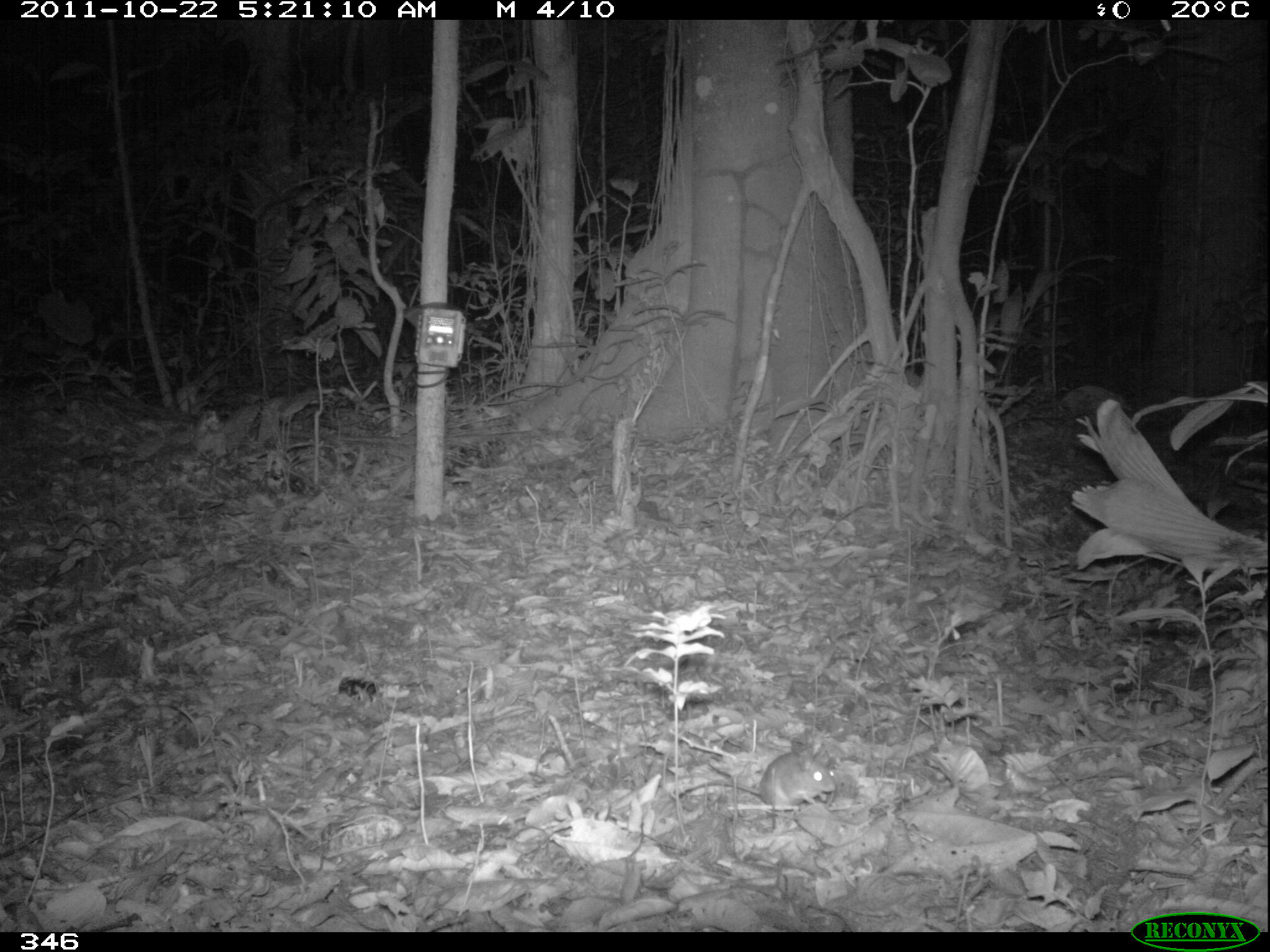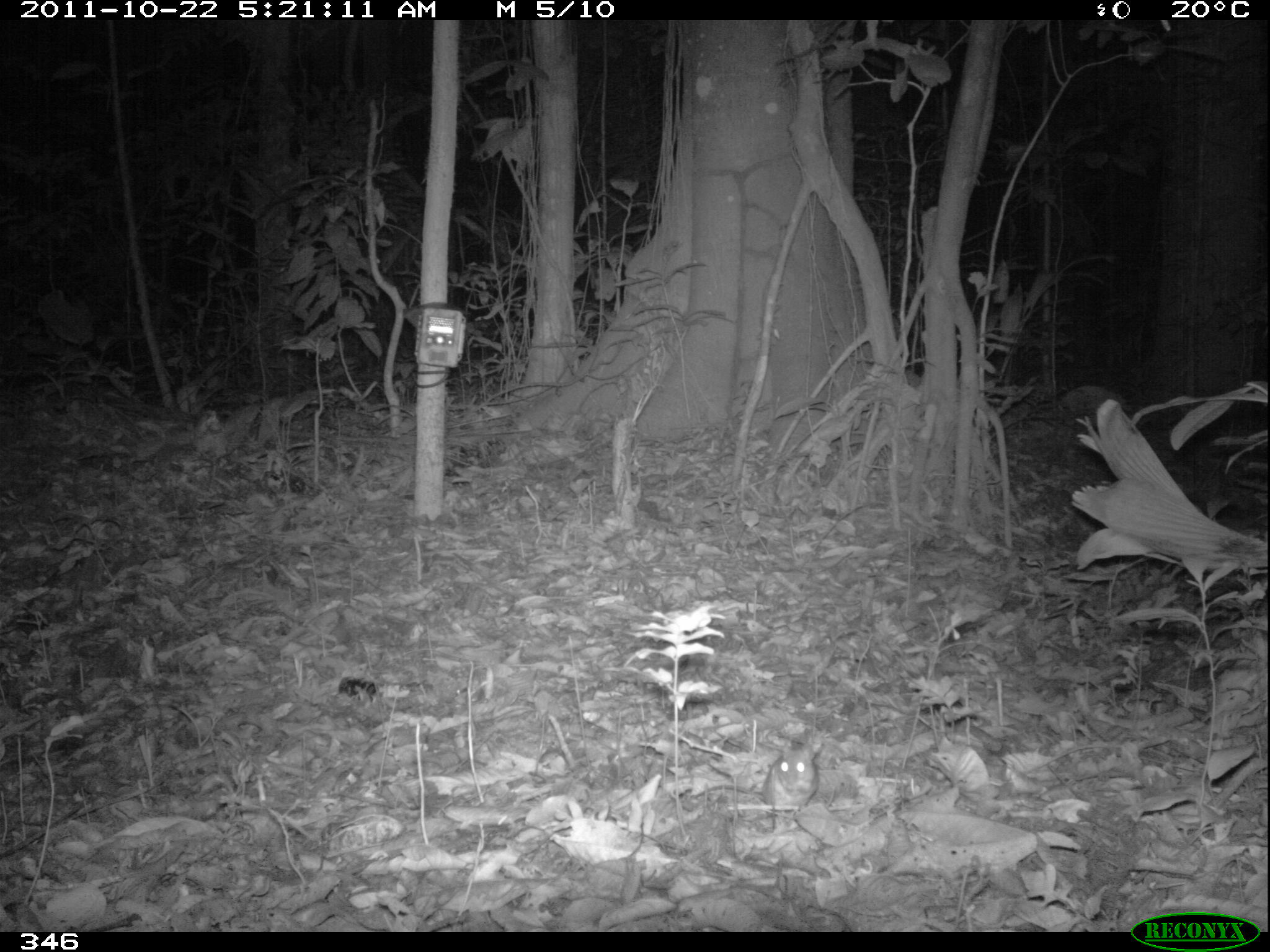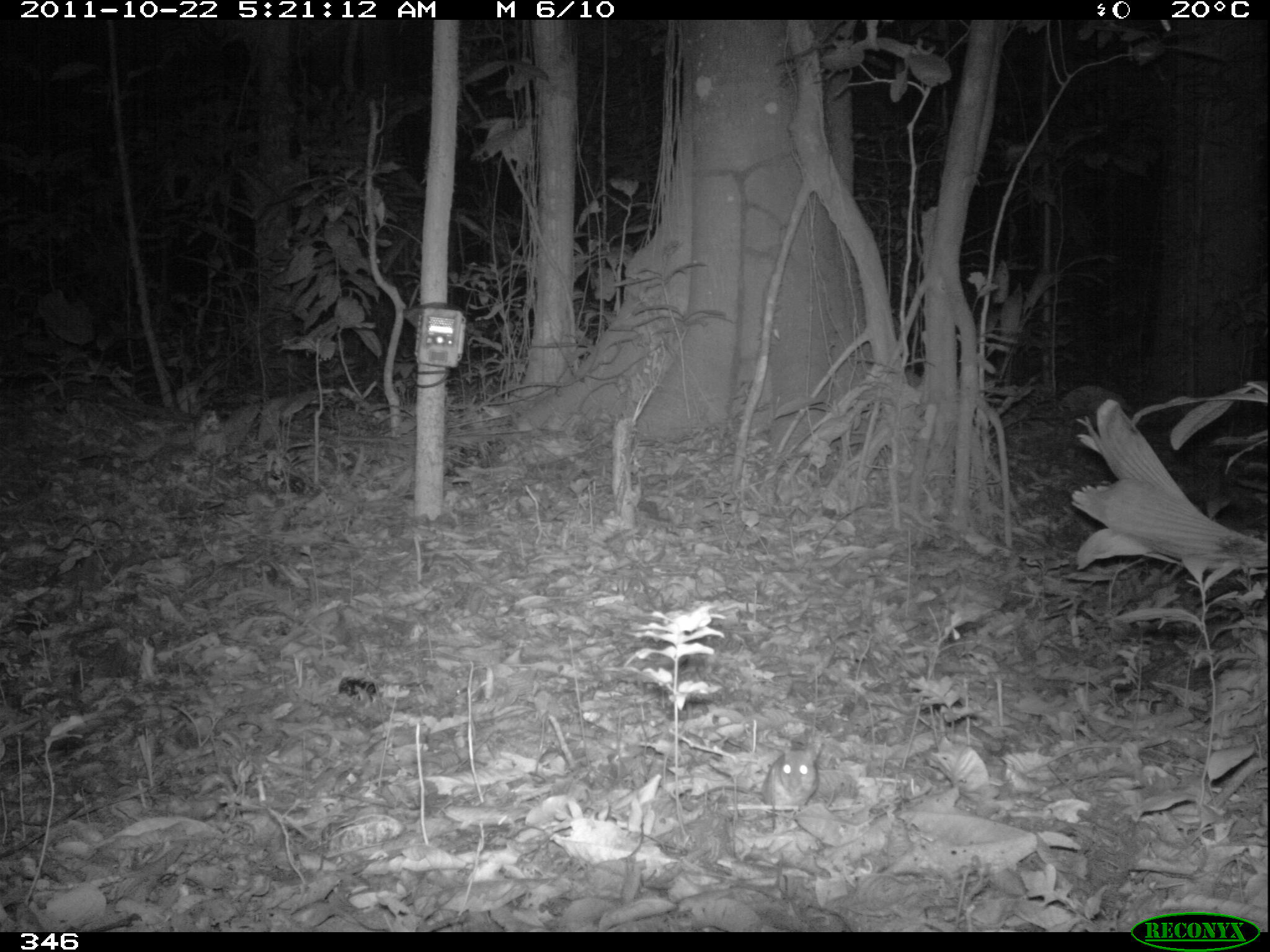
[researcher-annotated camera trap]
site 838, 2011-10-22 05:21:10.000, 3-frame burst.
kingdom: Animalia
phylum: Chordata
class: Mammalia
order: Rodentia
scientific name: Rodentia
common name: rodents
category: unknown rodent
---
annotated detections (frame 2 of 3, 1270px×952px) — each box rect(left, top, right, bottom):
unknown rodent: rect(692, 738, 818, 818)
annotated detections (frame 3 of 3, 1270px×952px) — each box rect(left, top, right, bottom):
unknown rodent: rect(691, 742, 824, 824)